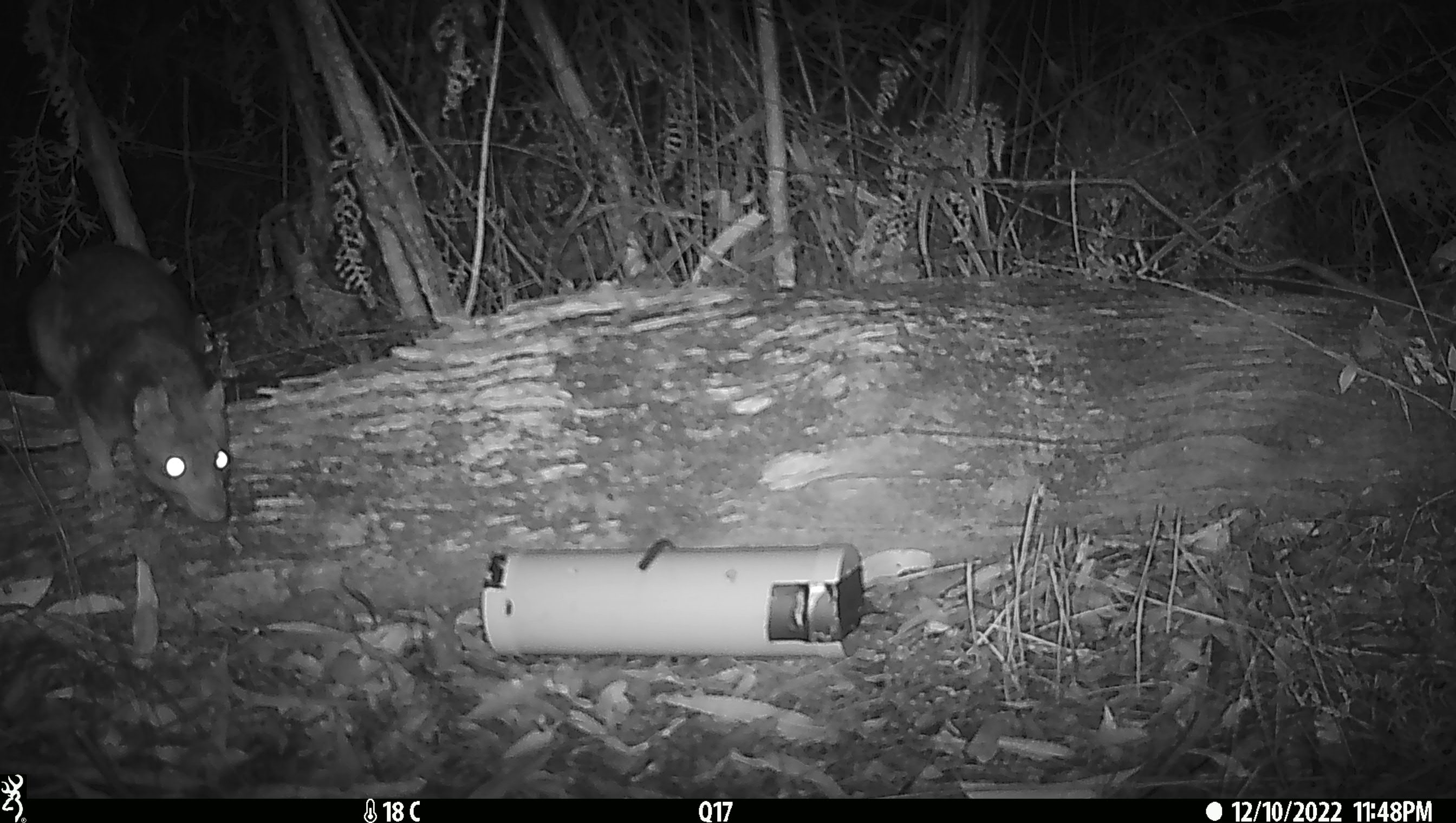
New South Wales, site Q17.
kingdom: Animalia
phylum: Chordata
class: Mammalia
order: Dasyuromorphia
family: Dasyuridae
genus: Dasyurus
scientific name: Dasyurus maculatus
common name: spotted-tailed quoll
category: quoll